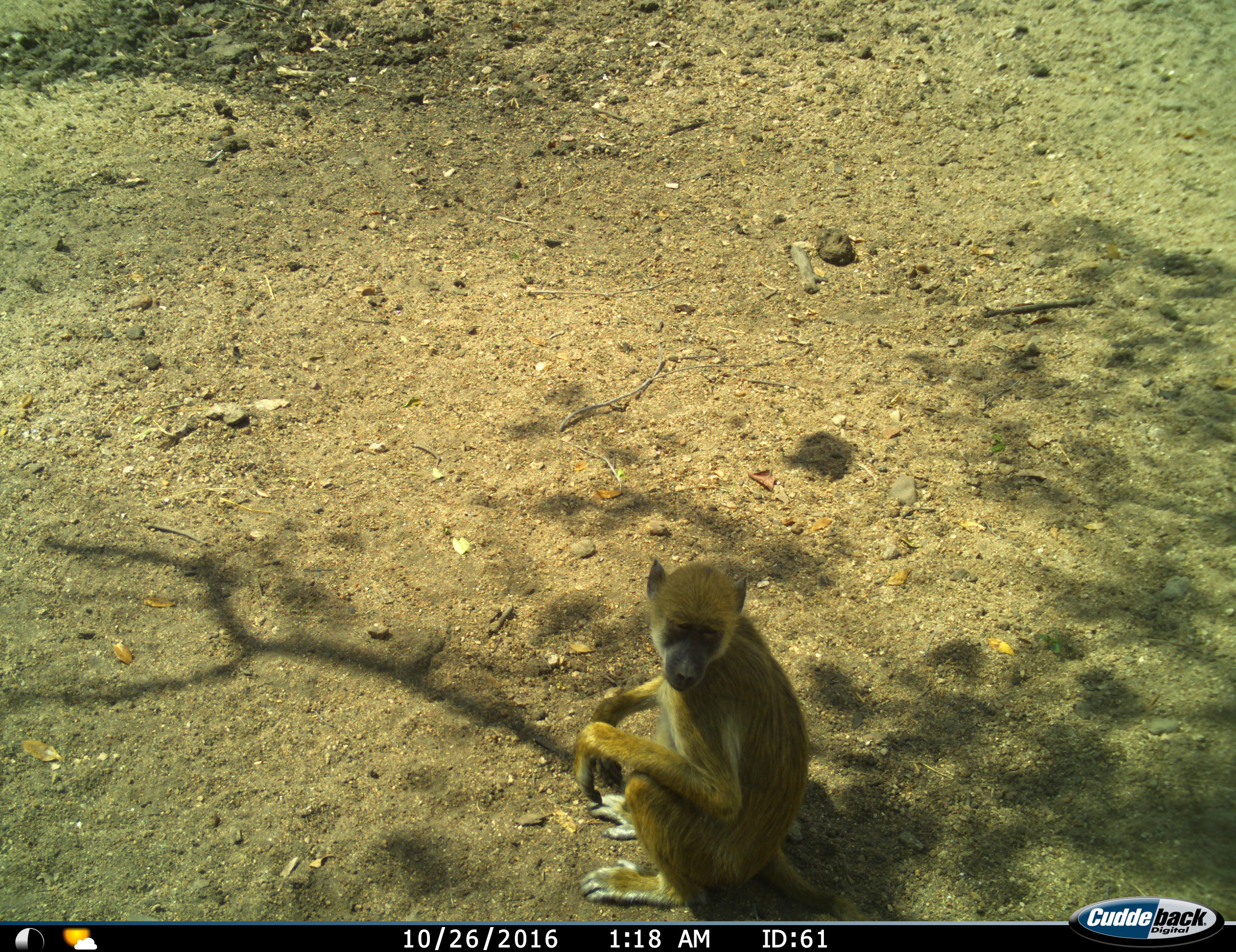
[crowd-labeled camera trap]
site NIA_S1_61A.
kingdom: Animalia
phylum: Chordata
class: Mammalia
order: Primates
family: Cercopithecidae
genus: Papio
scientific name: Papio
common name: baboon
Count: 1.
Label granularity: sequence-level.